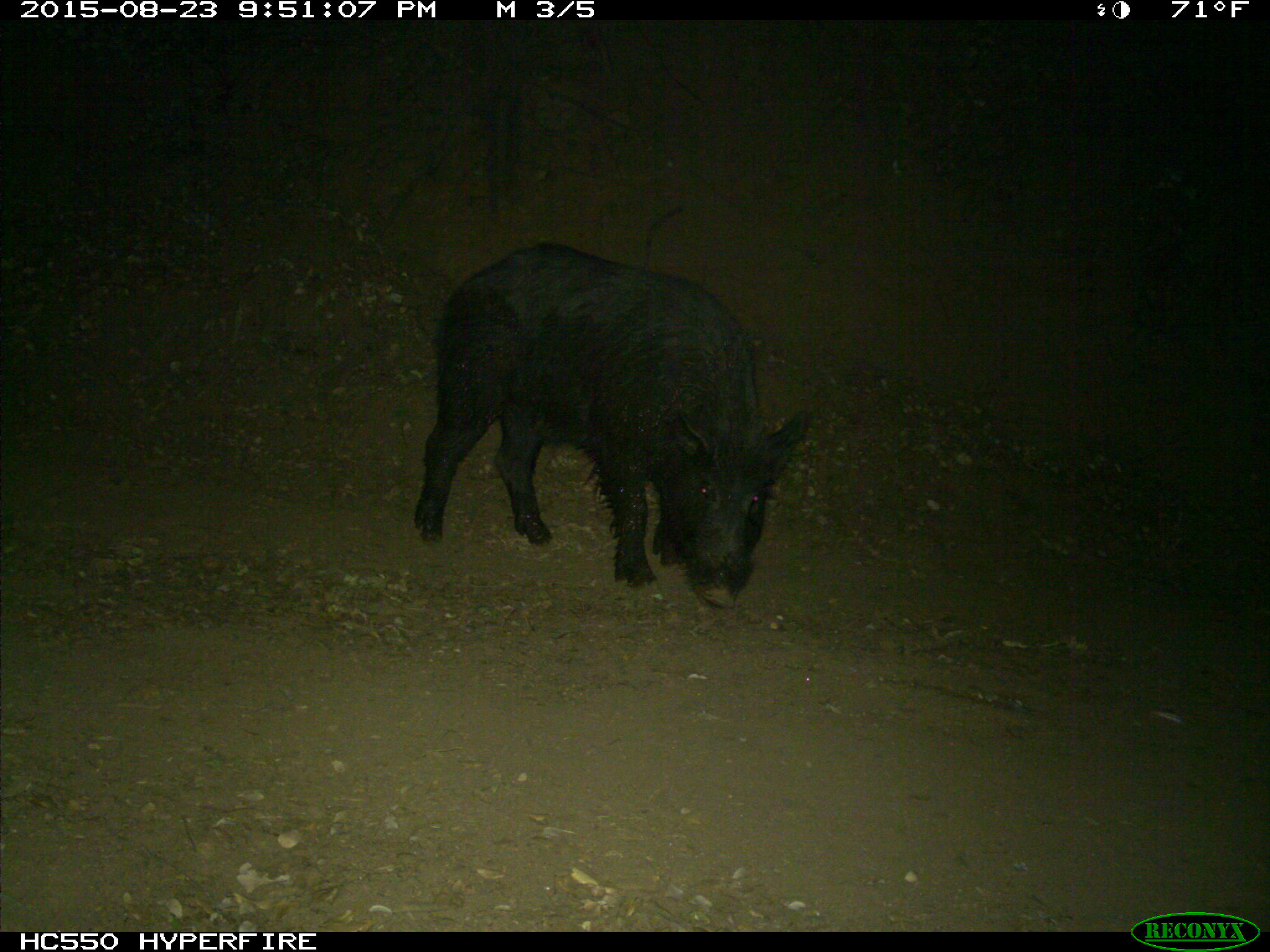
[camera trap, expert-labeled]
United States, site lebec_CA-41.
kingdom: Animalia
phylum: Chordata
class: Mammalia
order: Artiodactyla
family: Suidae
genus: Sus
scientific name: Sus scrofa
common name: wild boar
Sus scrofa (wild boar).